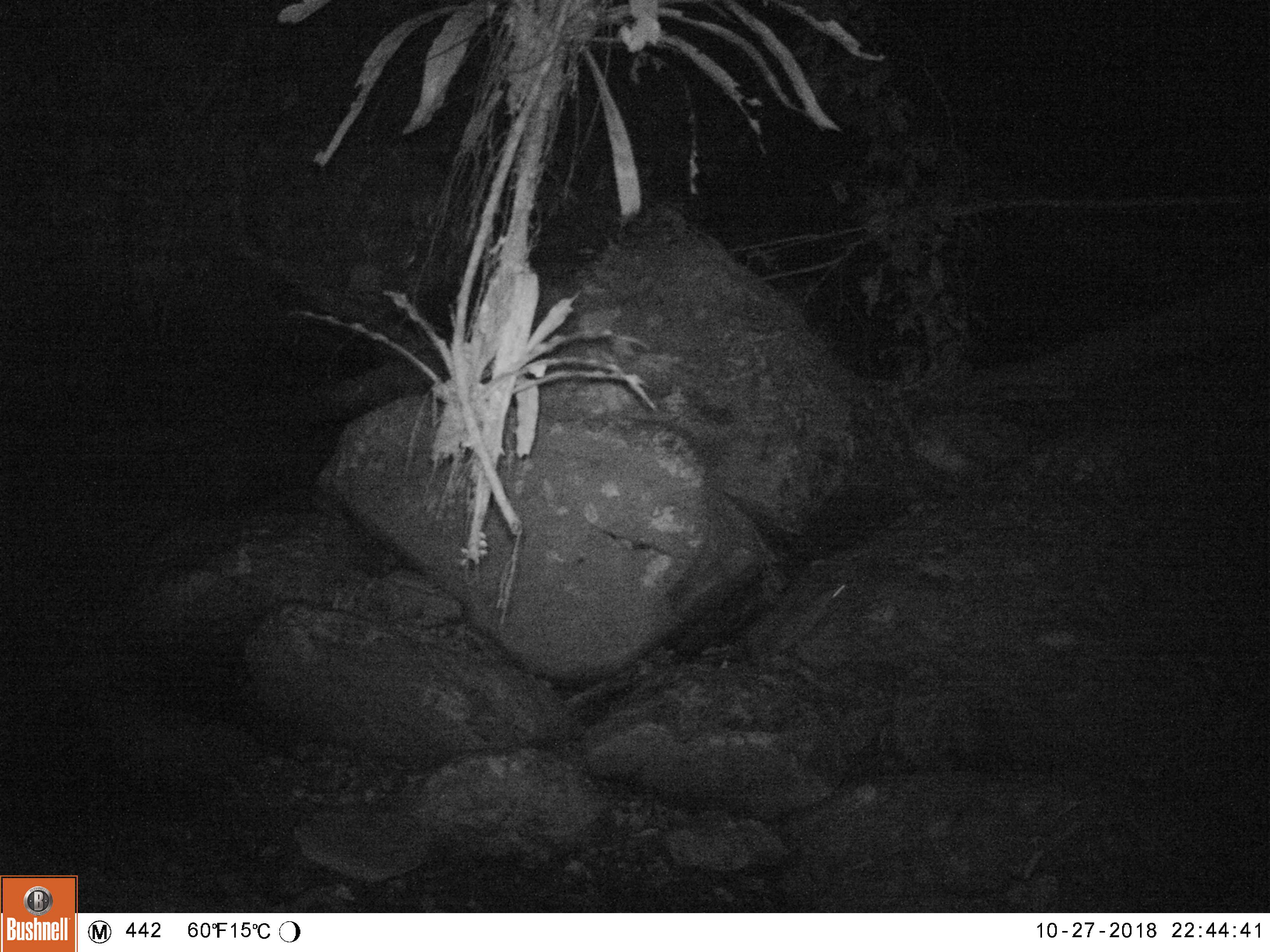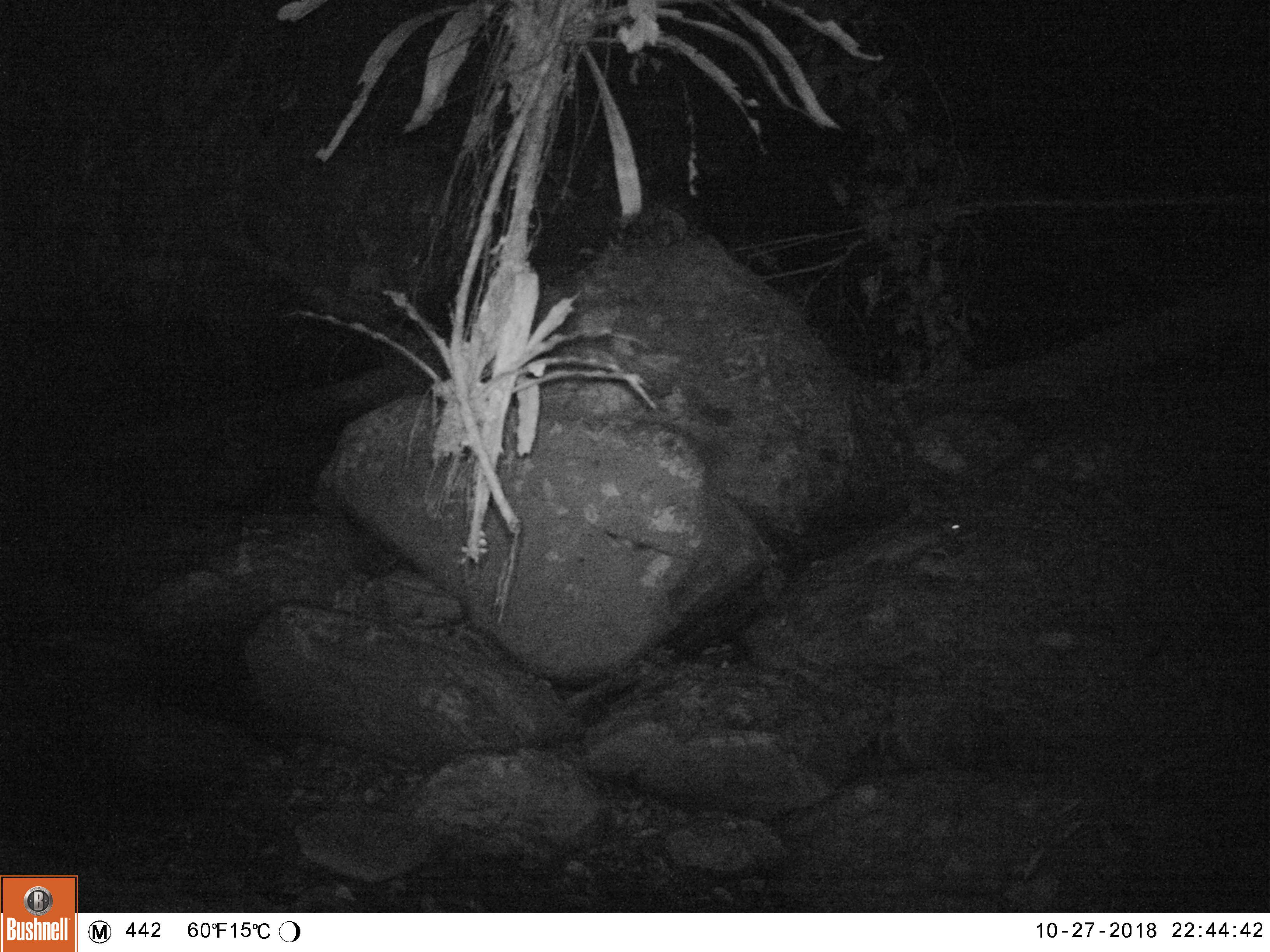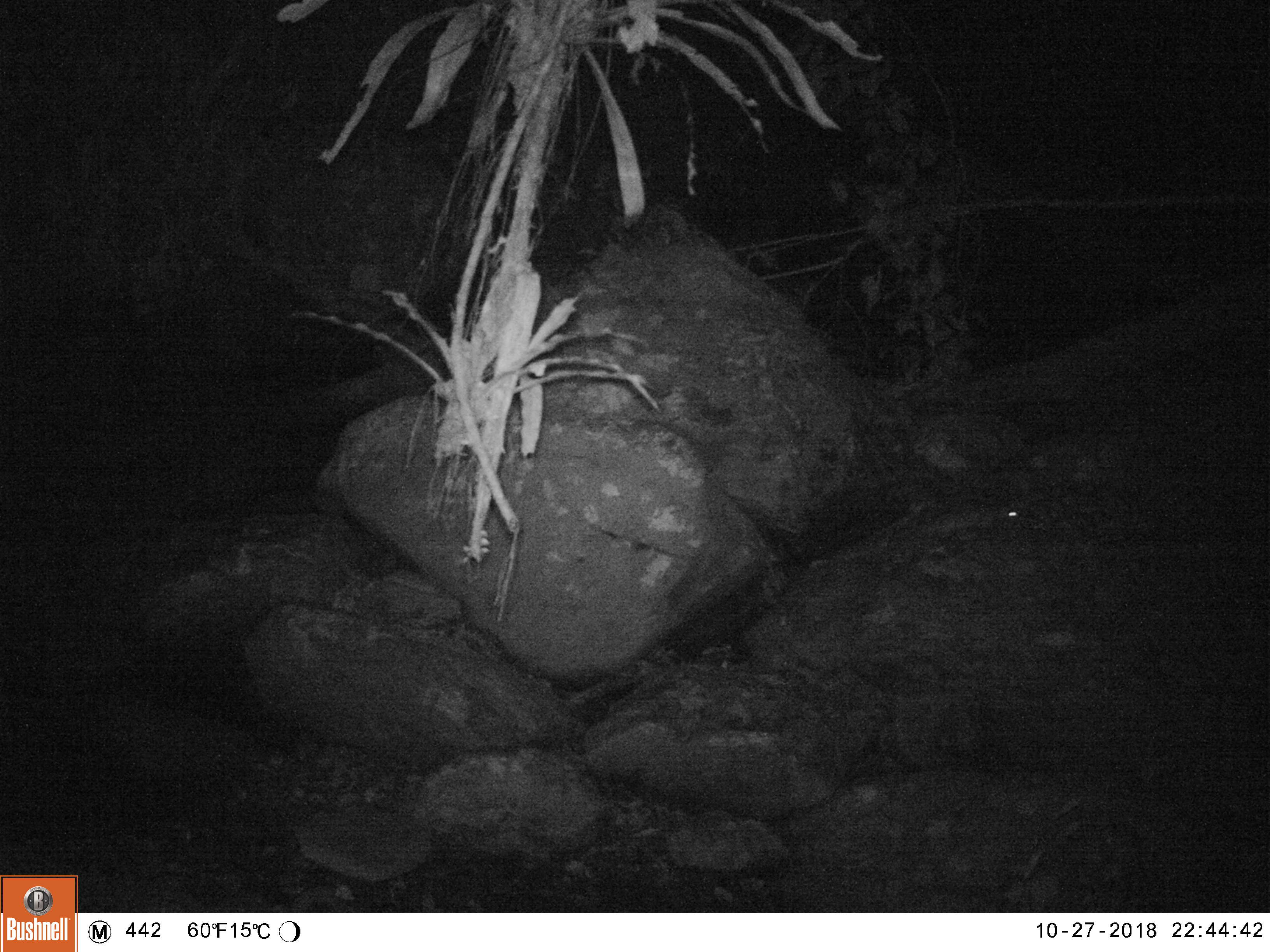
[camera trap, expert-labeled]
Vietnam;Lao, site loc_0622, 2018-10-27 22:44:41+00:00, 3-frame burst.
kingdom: Animalia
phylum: Chordata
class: Mammalia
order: Rodentia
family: Hystricidae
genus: Atherurus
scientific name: Atherurus macrourus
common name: asiatic brush-tailed porcupine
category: asiatic brush tailed porcupine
Asiatic brush tailed porcupine (asiatic brush-tailed porcupine) (Atherurus macrourus). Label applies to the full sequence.